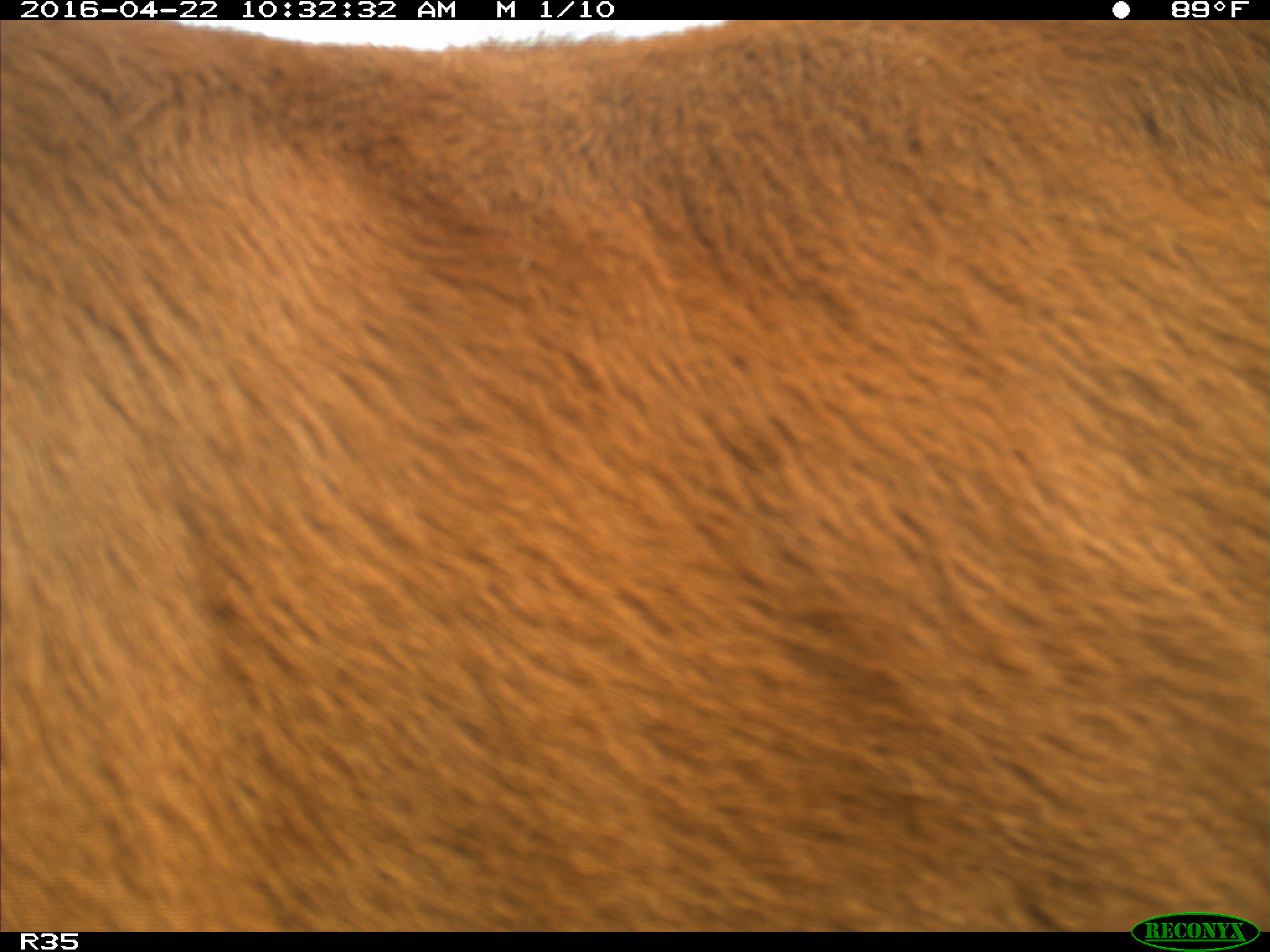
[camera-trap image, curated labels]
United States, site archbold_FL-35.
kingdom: Animalia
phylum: Chordata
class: Mammalia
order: Artiodactyla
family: Bovidae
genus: Bos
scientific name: Bos taurus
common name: domestic cow